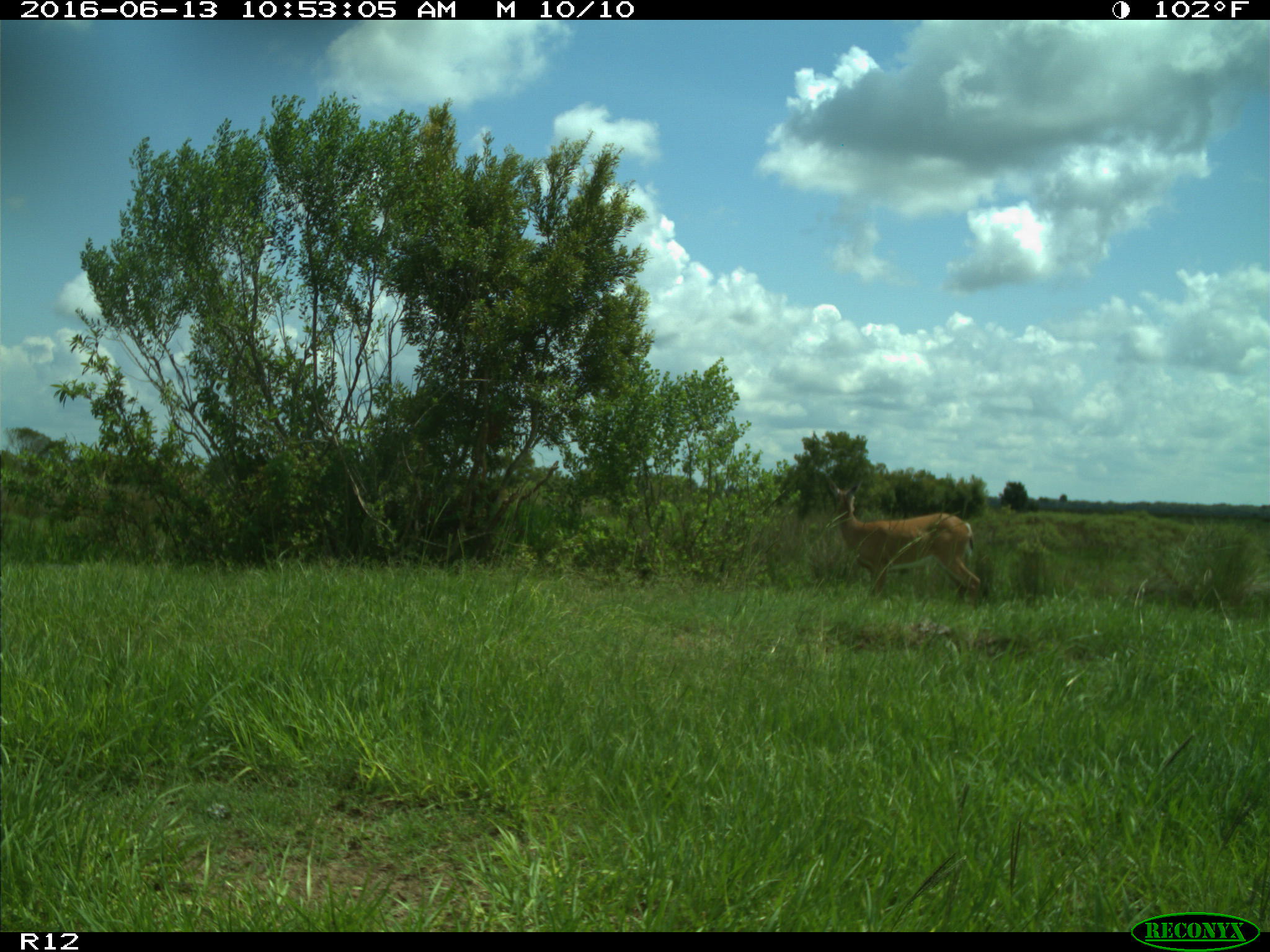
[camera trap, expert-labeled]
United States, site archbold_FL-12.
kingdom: Animalia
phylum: Chordata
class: Mammalia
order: Artiodactyla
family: Cervidae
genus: Odocoileus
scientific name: Odocoileus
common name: deer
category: unidentified deer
Unidentified deer (deer) (Odocoileus).